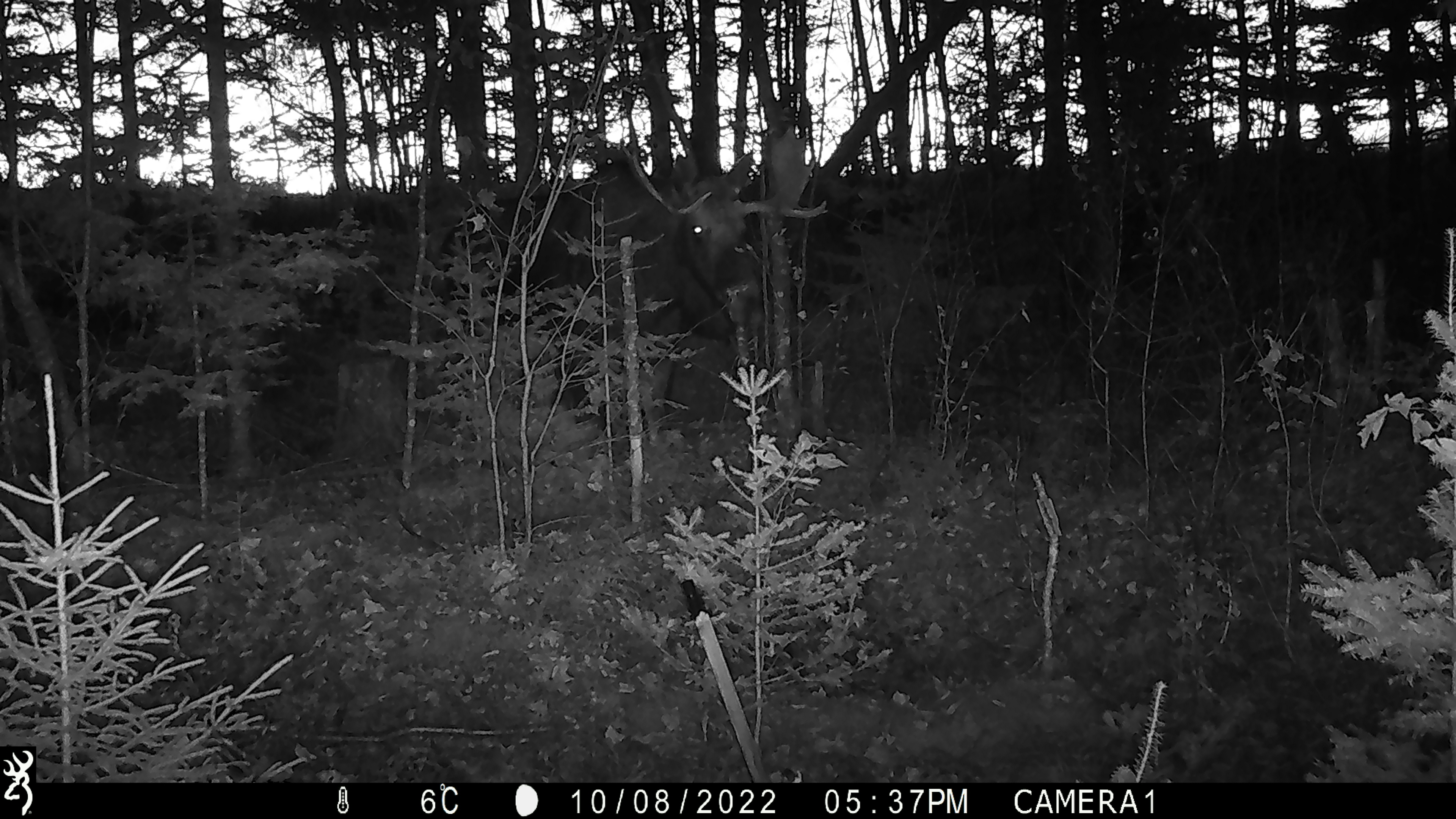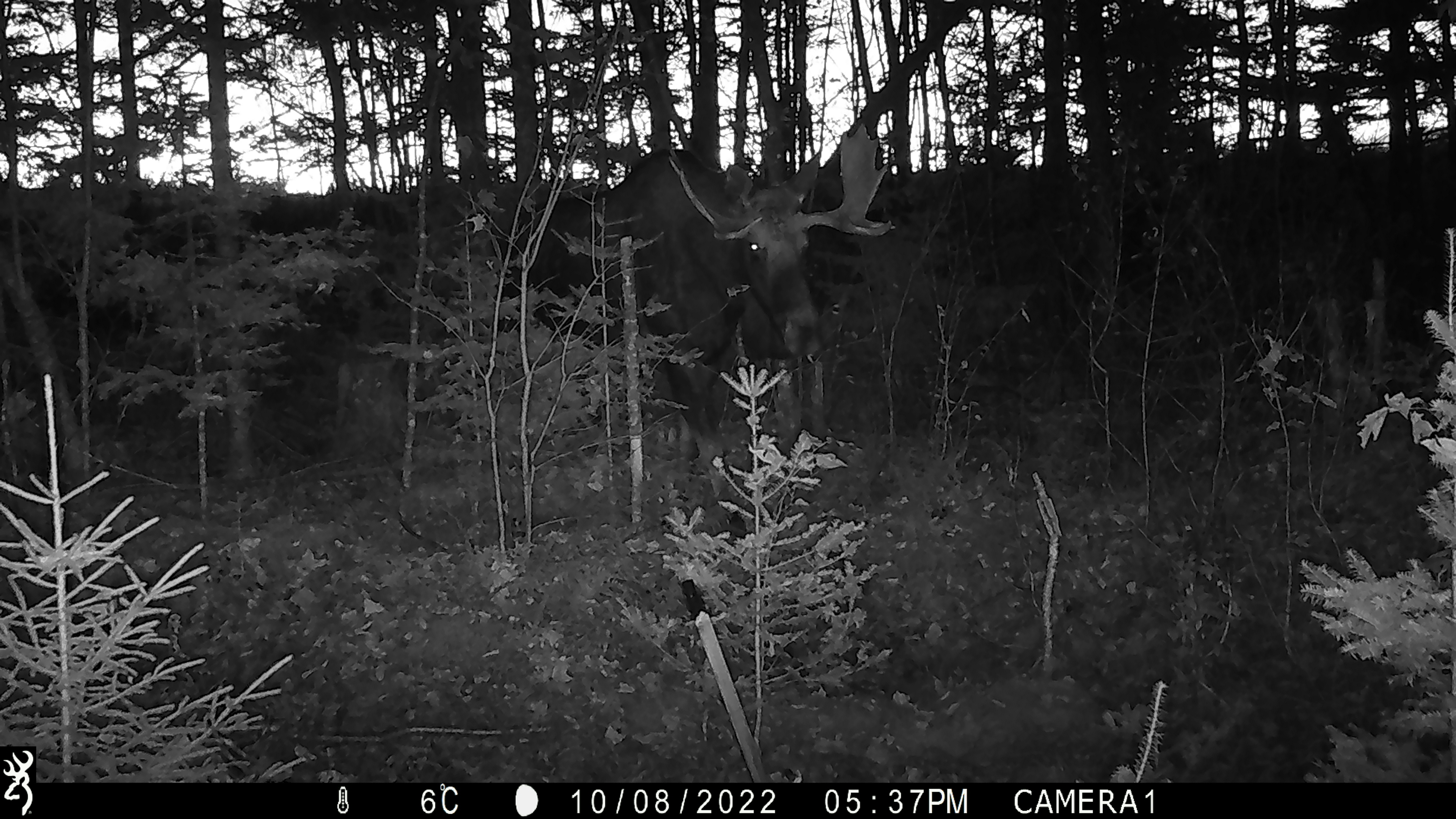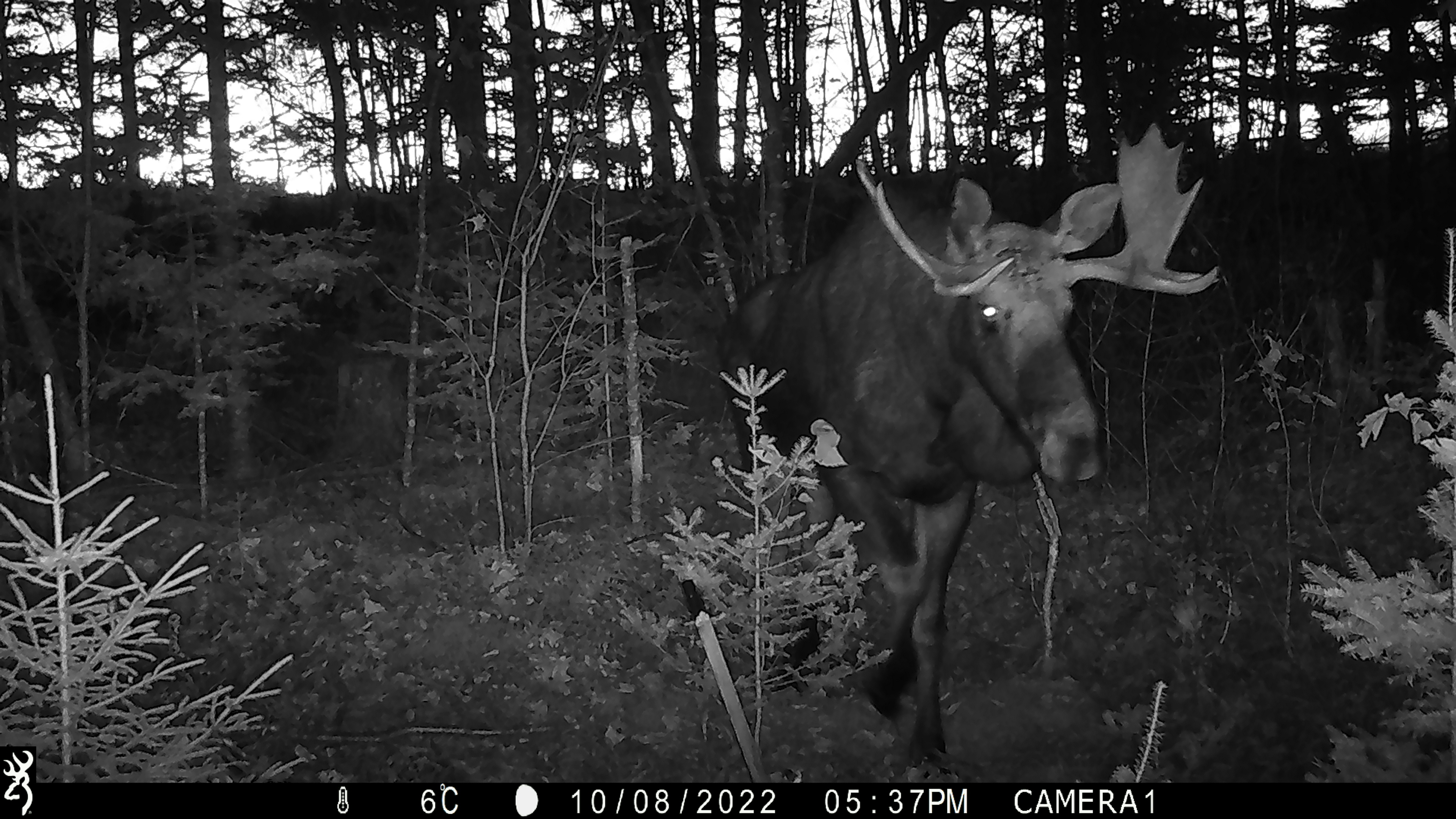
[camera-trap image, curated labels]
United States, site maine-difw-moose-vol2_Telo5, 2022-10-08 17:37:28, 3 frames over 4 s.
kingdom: Animalia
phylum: Chordata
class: Mammalia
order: Artiodactyla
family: Cervidae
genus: Alces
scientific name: Alces alces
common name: moose